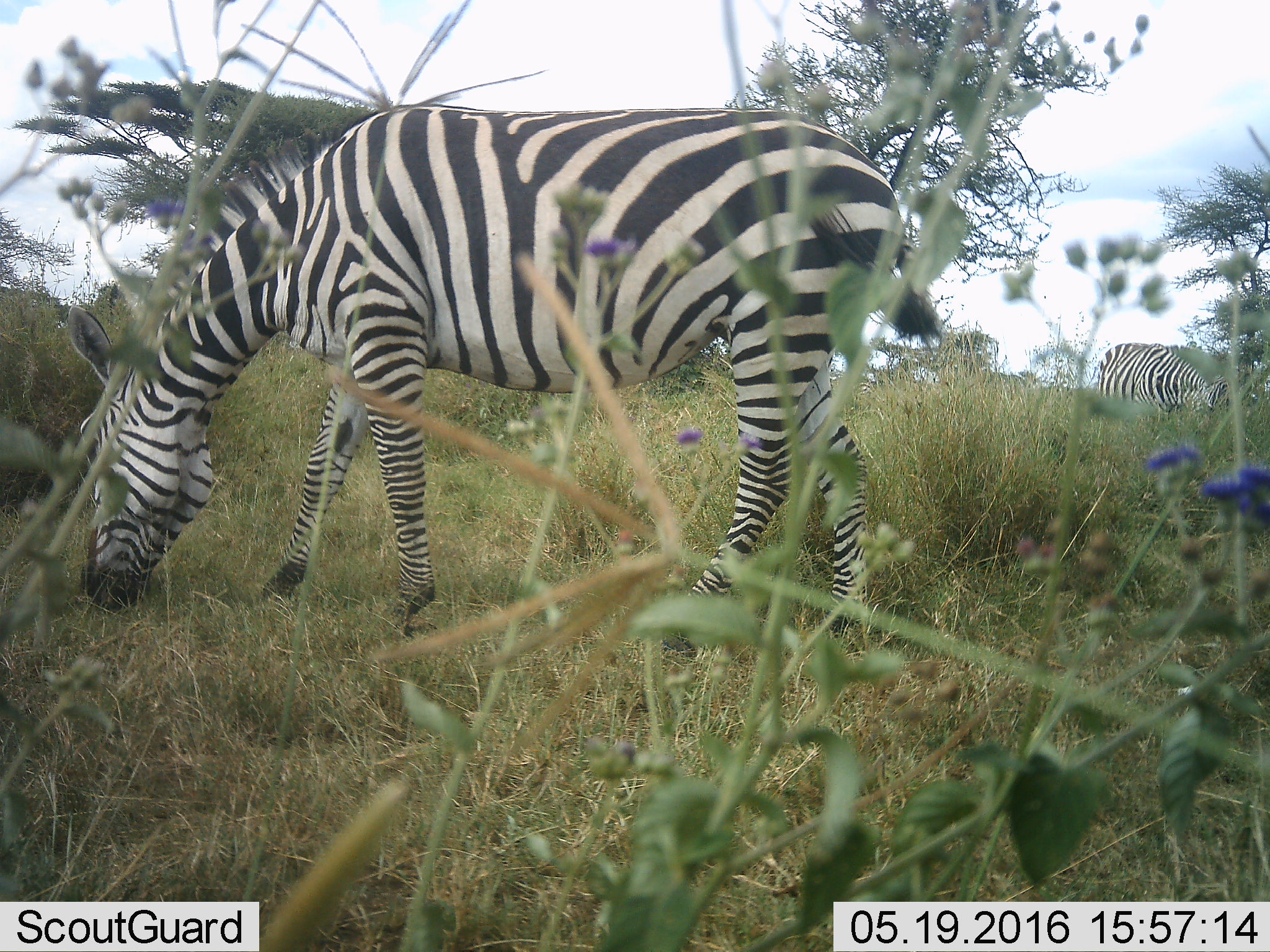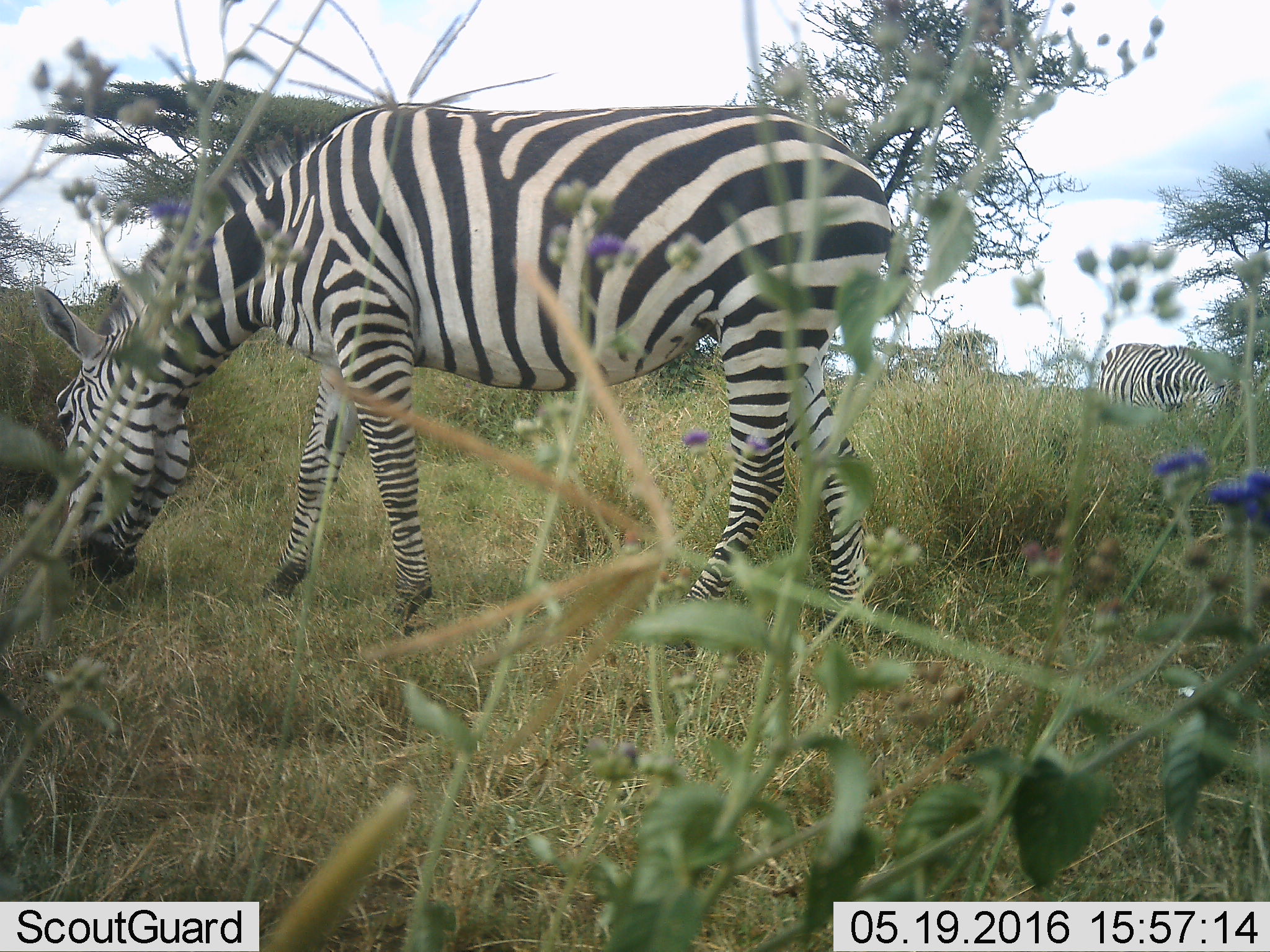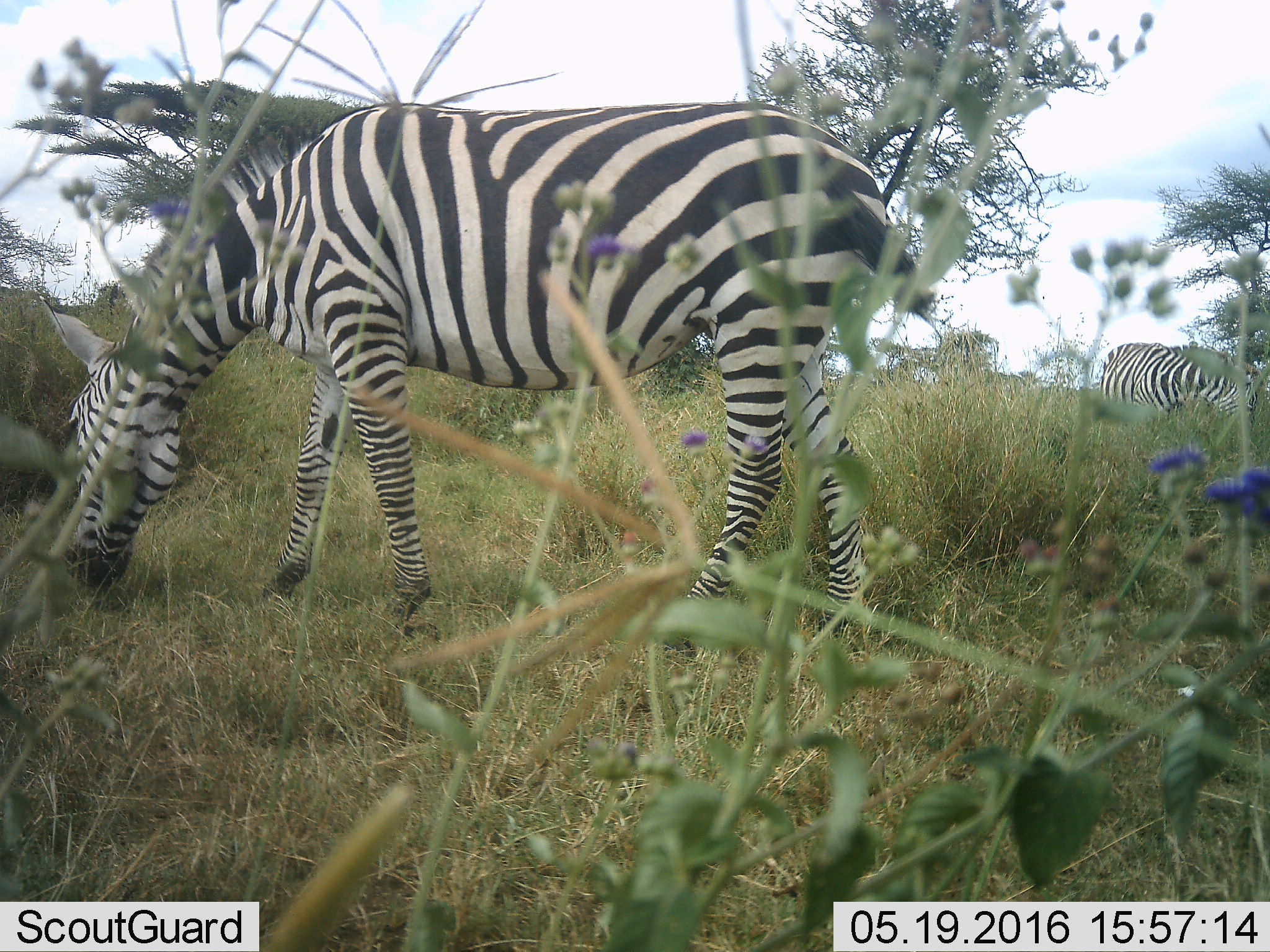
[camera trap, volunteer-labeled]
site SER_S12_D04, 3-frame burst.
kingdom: Animalia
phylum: Chordata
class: Mammalia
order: Perissodactyla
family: Equidae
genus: Equus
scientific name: Equus quagga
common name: plains zebra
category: zebraplains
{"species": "zebraplains (plains zebra) (Equus quagga)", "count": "2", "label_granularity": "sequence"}